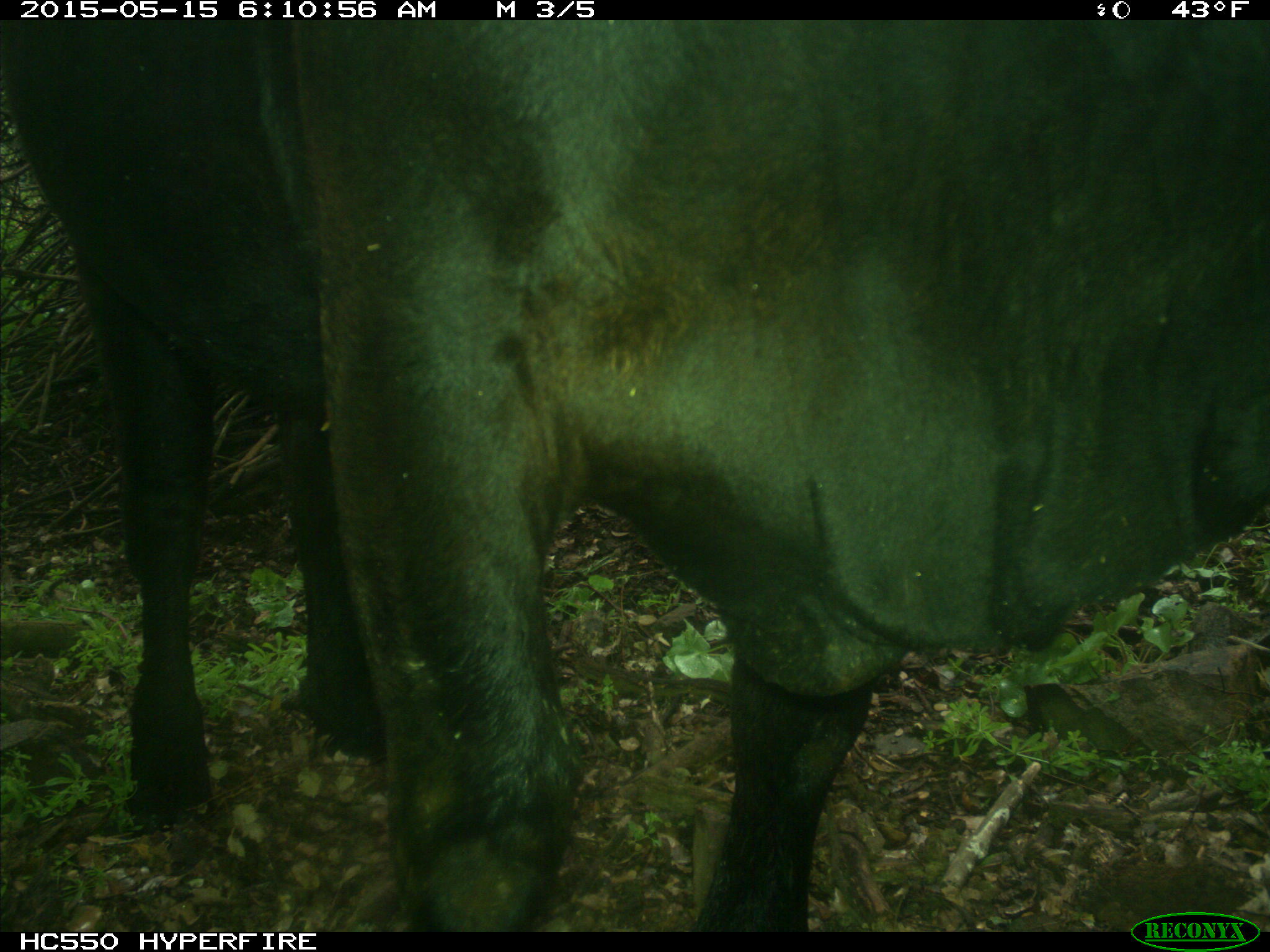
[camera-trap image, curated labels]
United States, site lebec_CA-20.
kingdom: Animalia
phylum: Chordata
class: Mammalia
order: Artiodactyla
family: Bovidae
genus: Bos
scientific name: Bos taurus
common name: domestic cow